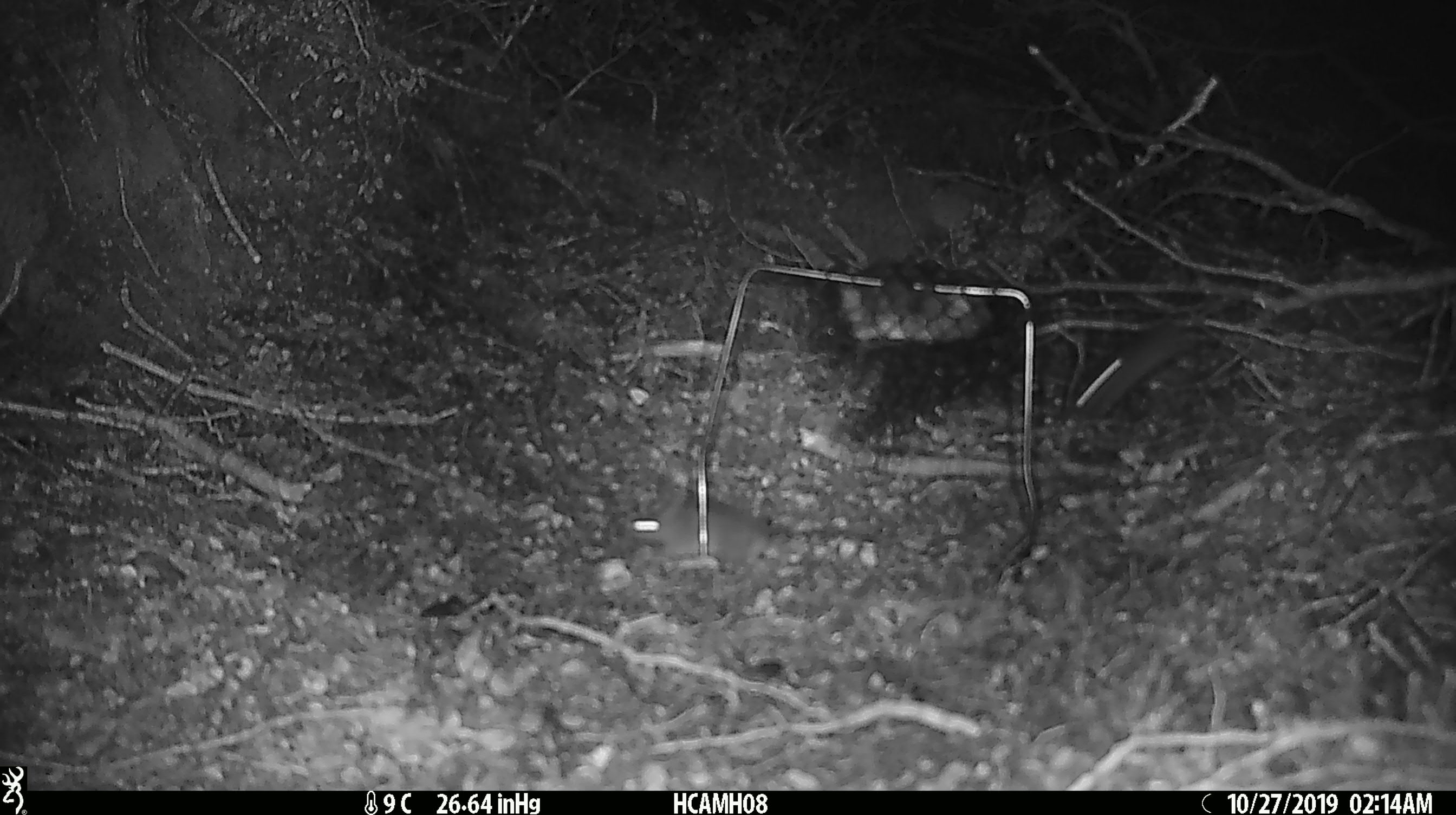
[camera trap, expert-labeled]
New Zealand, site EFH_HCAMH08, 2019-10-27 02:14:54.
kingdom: Animalia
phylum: Chordata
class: Mammalia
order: Rodentia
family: Muridae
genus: Mus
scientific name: Mus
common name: mouse